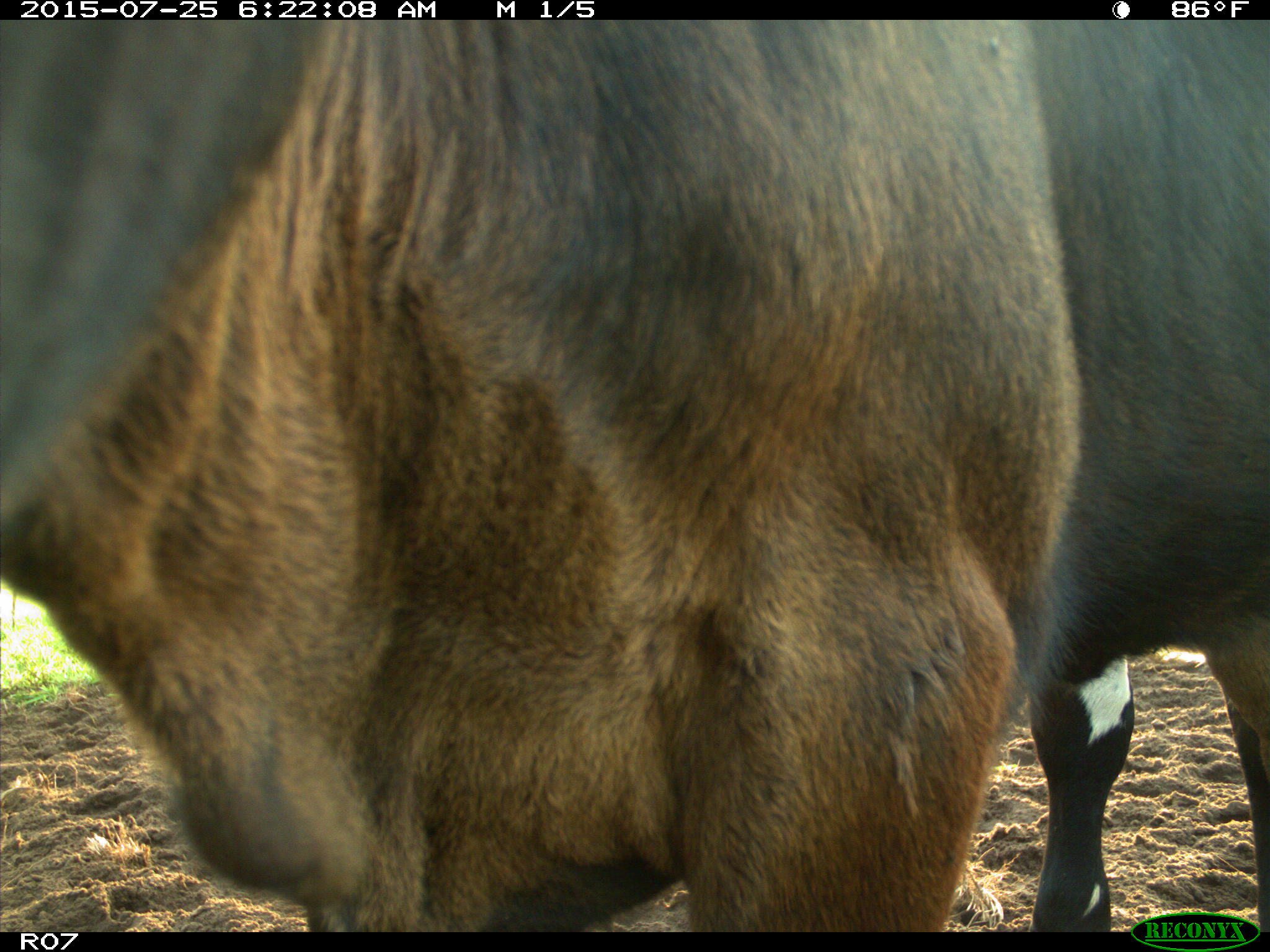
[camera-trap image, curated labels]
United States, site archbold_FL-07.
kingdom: Animalia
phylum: Chordata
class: Mammalia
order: Artiodactyla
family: Bovidae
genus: Bos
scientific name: Bos taurus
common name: domestic cow